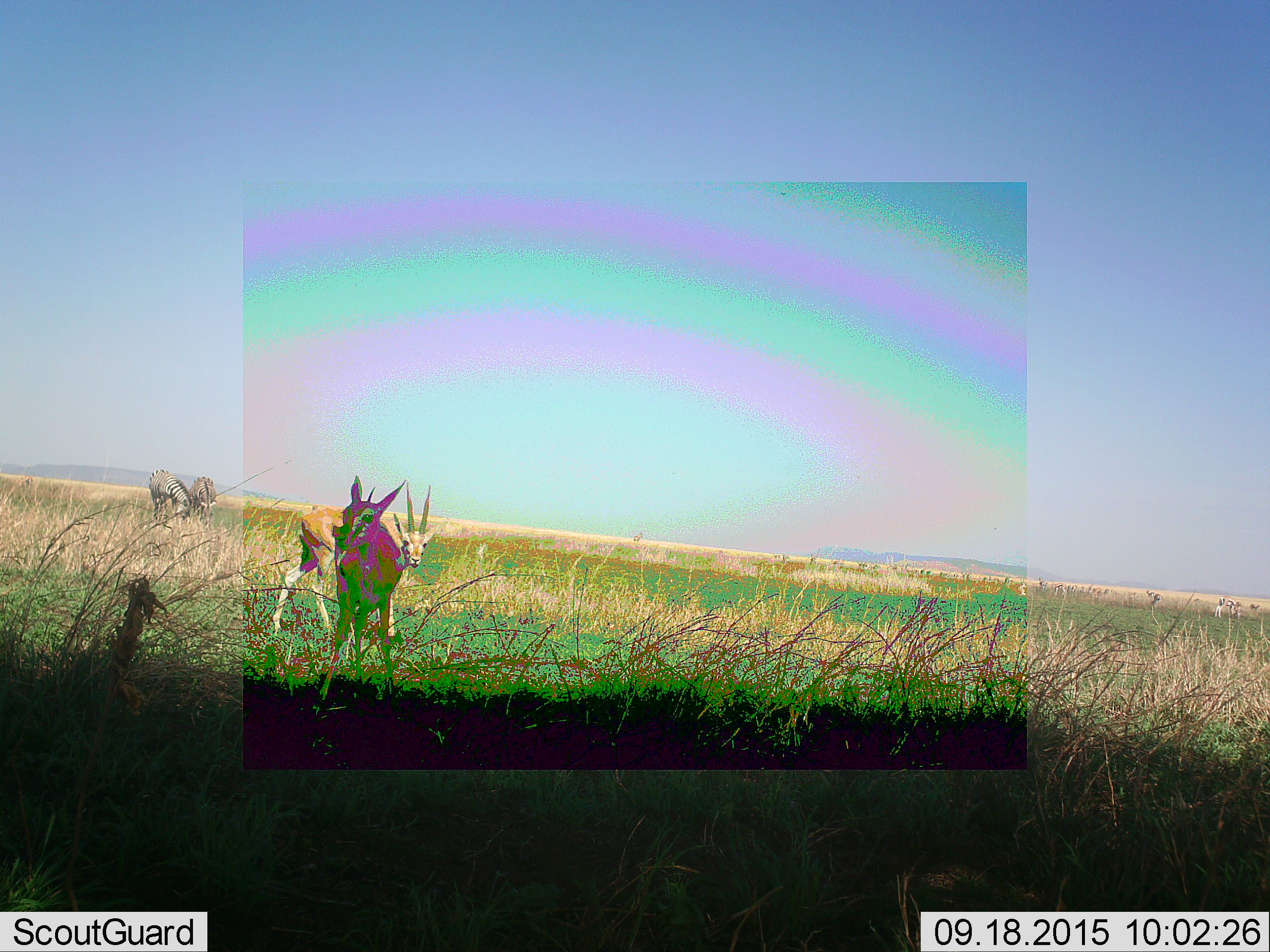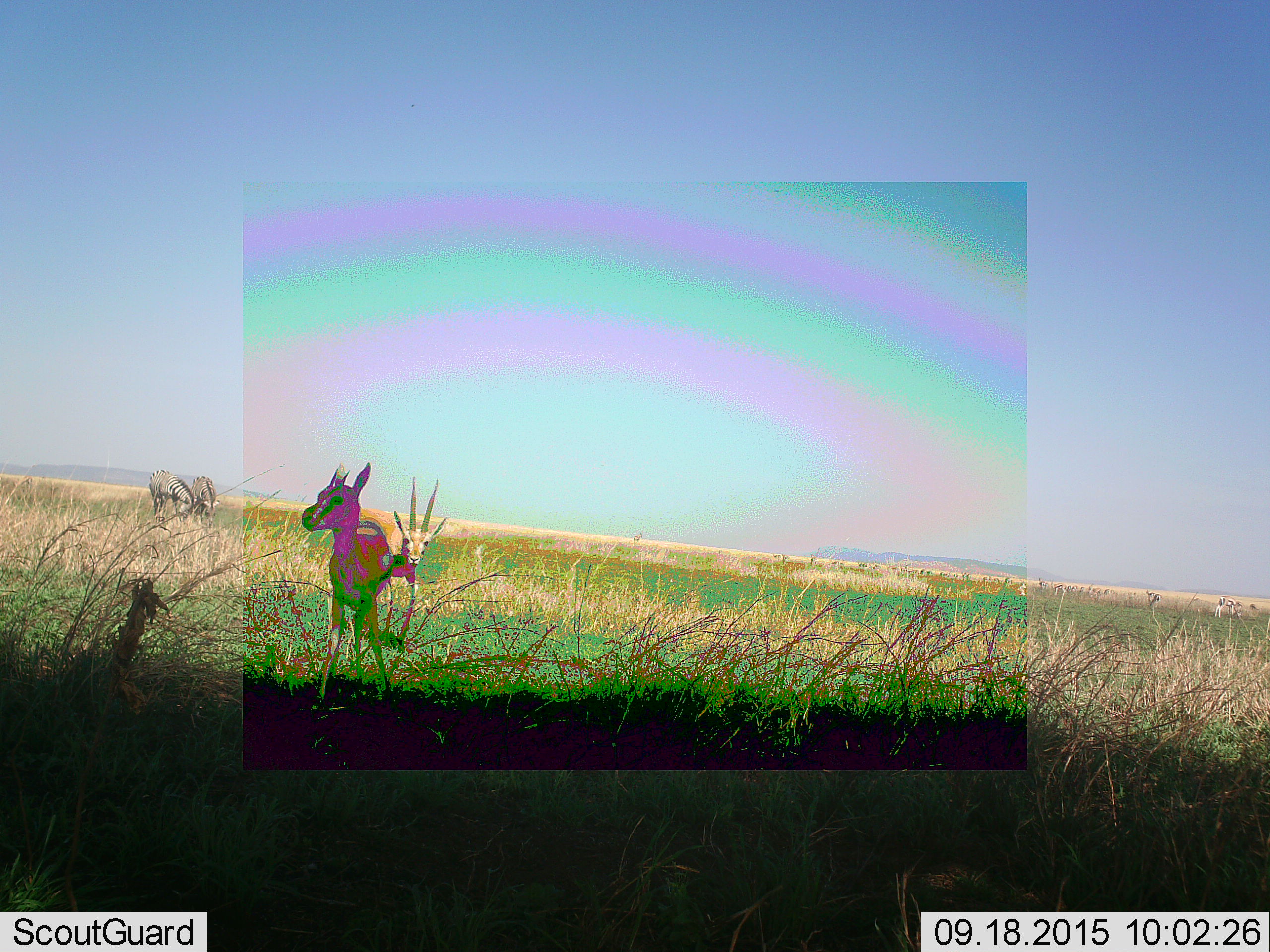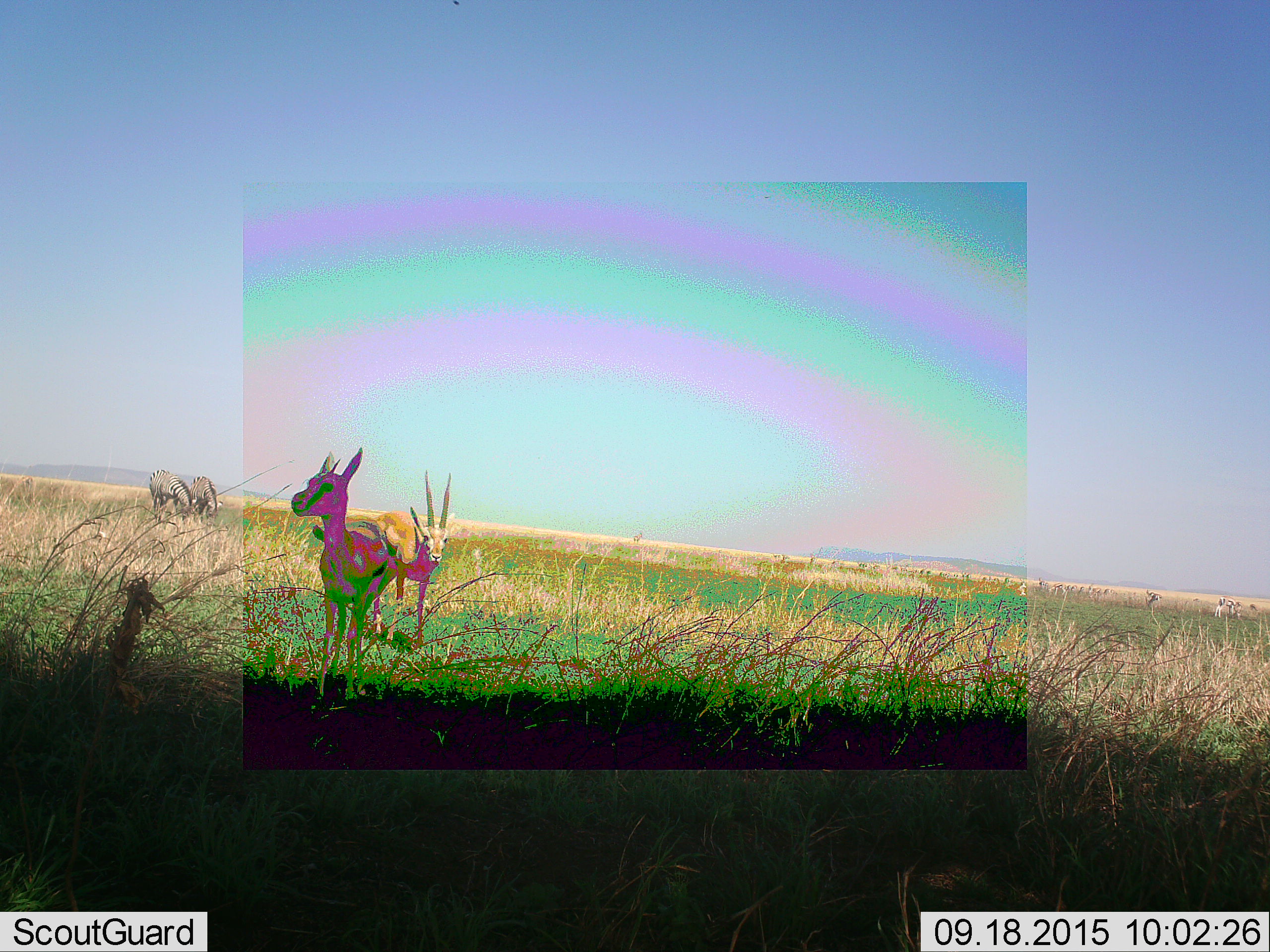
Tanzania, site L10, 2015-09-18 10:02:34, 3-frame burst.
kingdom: Animalia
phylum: Chordata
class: Mammalia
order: Artiodactyla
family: Bovidae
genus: Eudorcas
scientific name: Eudorcas thomsonii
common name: thomson's gazelle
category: gazellethomsons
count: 11-50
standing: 38%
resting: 0%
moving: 75%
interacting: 0%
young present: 0%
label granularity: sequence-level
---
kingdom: Animalia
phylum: Chordata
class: Mammalia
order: Perissodactyla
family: Equidae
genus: Equus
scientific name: Equus quagga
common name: plains zebra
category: zebra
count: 2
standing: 12%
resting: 0%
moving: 0%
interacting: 0%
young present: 0%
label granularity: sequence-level